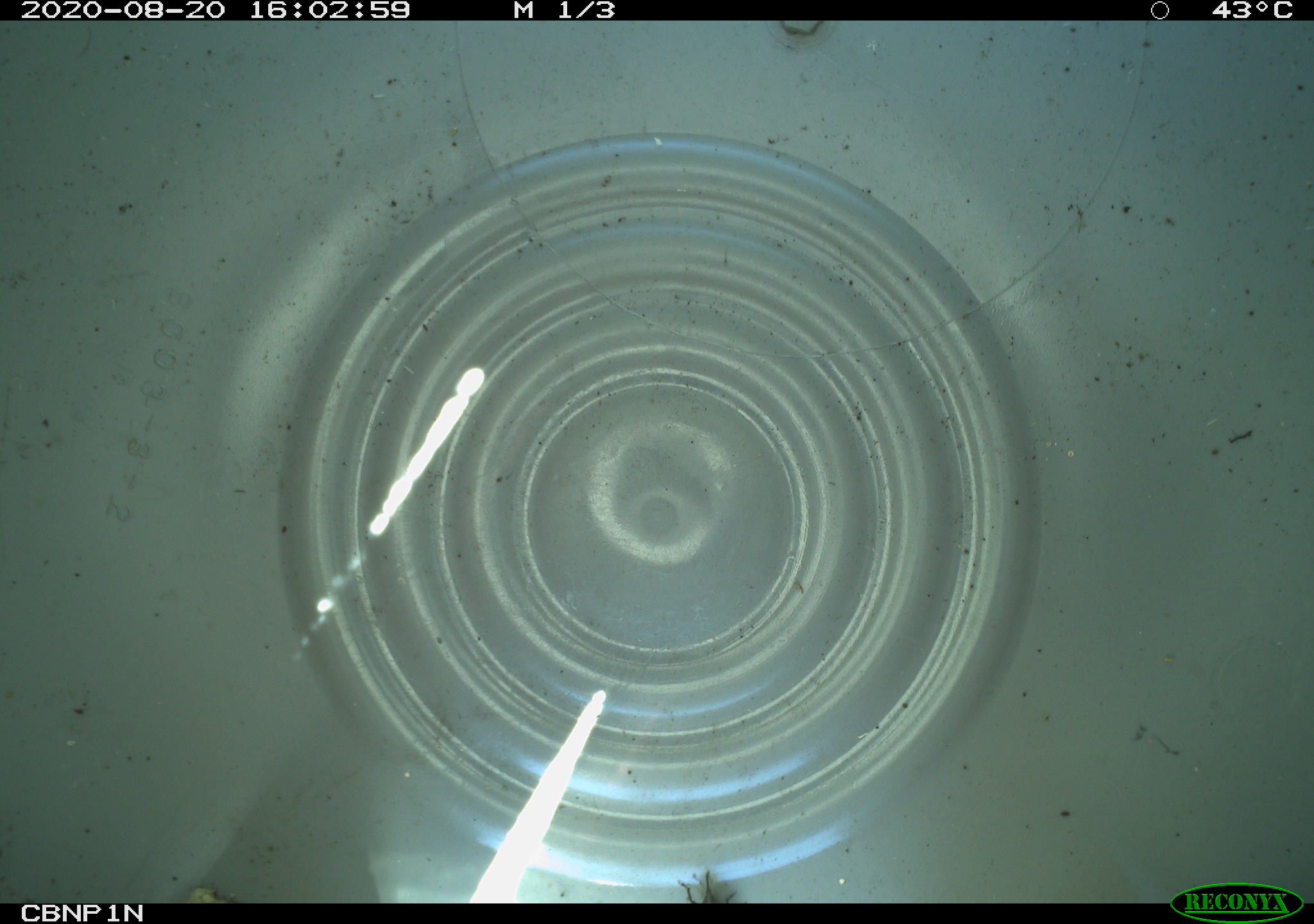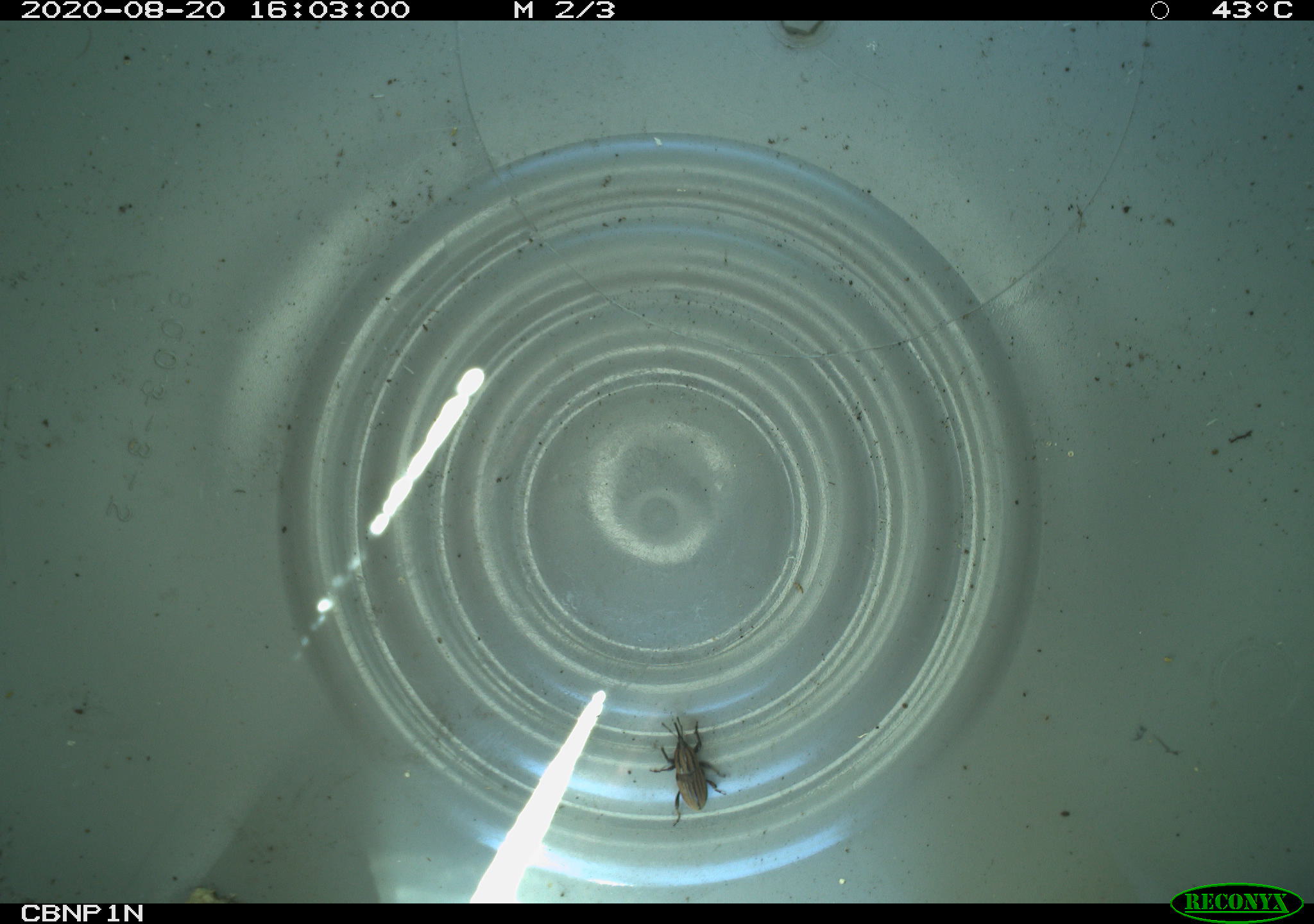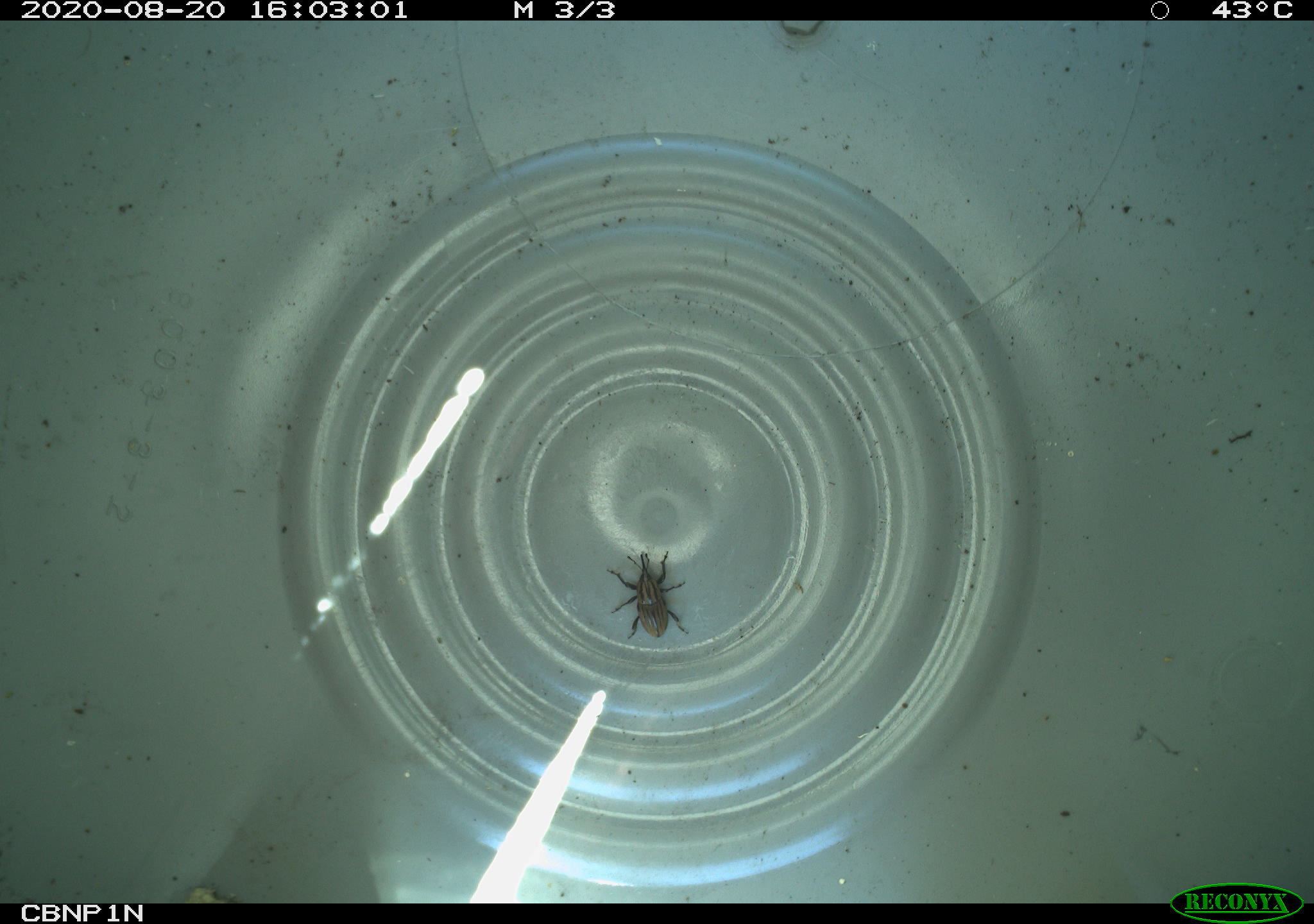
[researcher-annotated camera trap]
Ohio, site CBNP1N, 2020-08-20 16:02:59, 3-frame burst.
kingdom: Animalia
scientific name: Animalia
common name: animal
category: invertebrate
Invertebrate (animal) (Animalia).